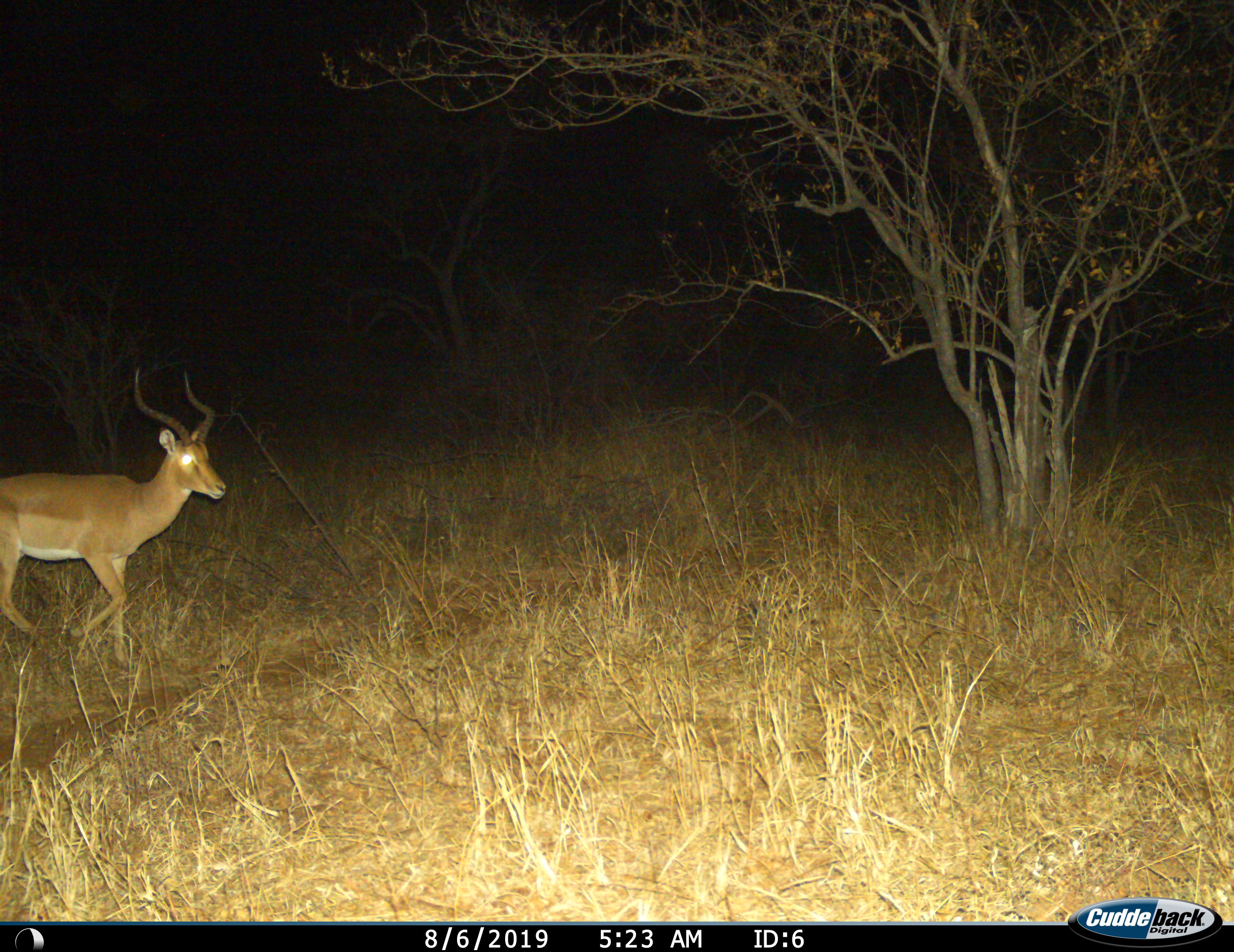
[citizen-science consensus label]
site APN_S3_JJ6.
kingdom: Animalia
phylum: Chordata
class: Mammalia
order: Artiodactyla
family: Bovidae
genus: Aepyceros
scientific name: Aepyceros melampus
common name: impala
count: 1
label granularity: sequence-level